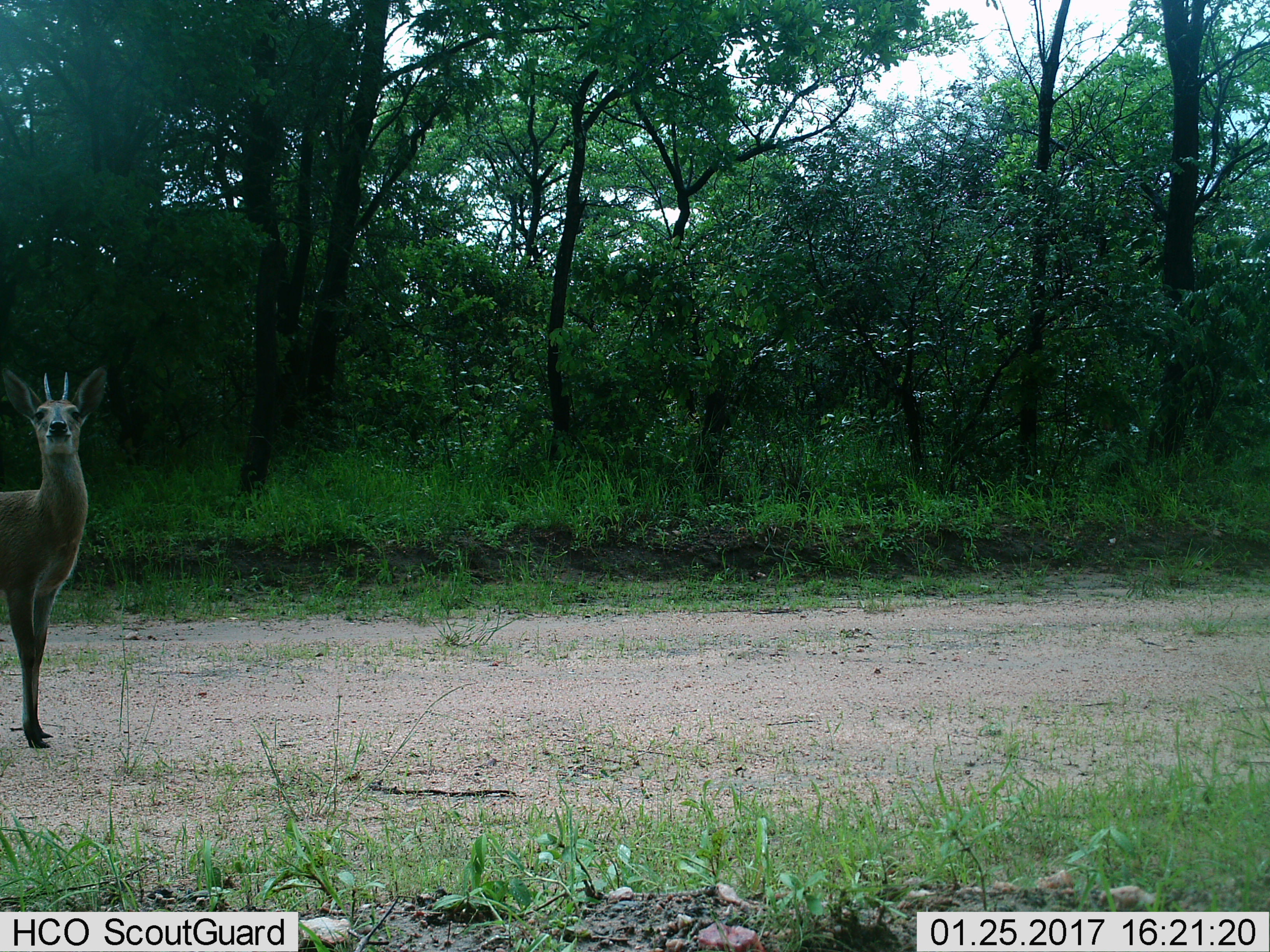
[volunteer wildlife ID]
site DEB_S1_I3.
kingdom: Animalia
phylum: Chordata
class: Mammalia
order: Artiodactyla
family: Bovidae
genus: Sylvicapra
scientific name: Sylvicapra grimmia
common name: common duiker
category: duikercommongrey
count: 1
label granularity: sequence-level